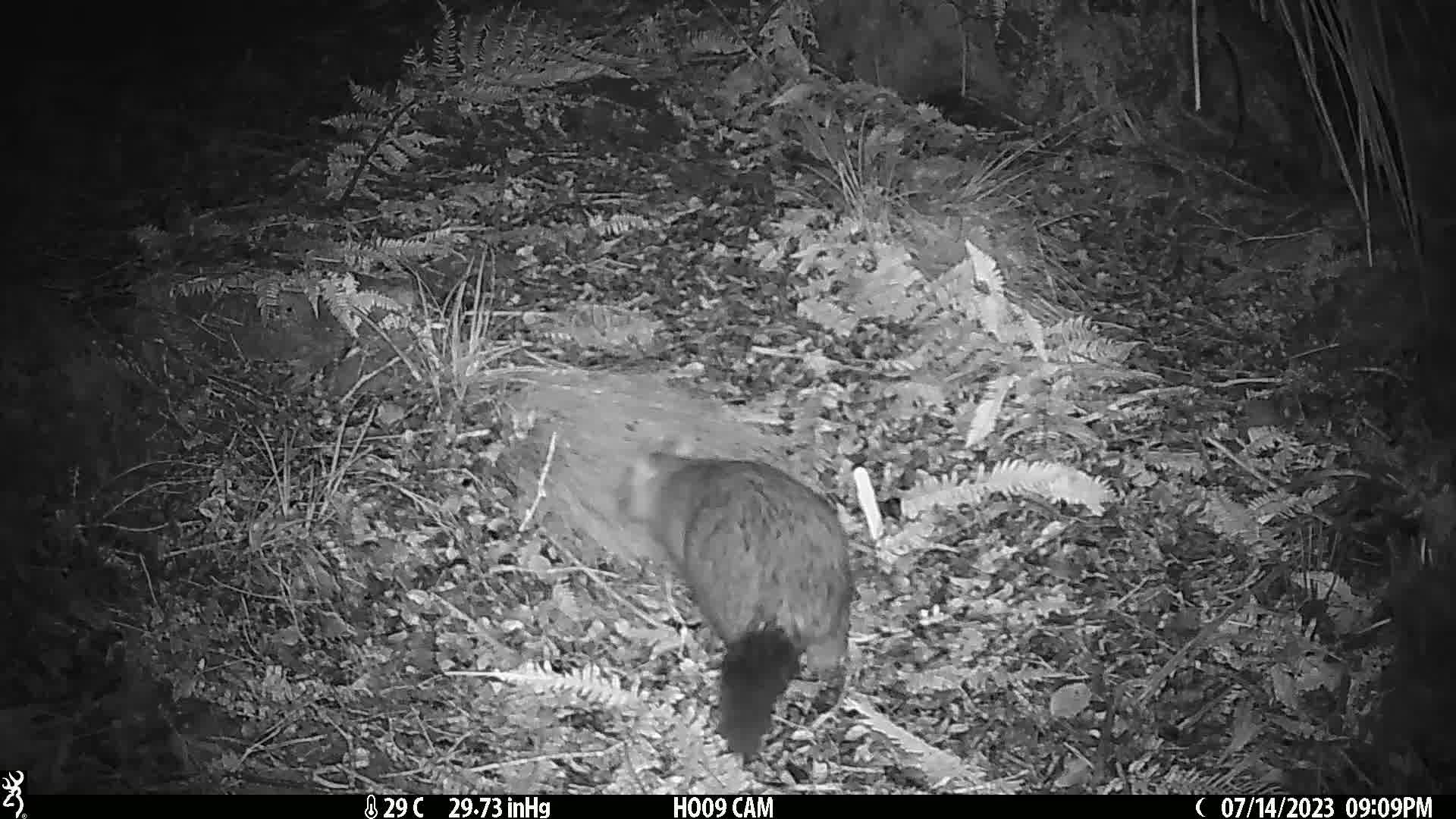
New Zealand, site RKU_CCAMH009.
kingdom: Animalia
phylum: Chordata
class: Mammalia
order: Diprotodontia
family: Phalangeridae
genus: Trichosurus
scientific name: Trichosurus vulpecula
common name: common brushtail possum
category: possum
Possum (common brushtail possum) (Trichosurus vulpecula).